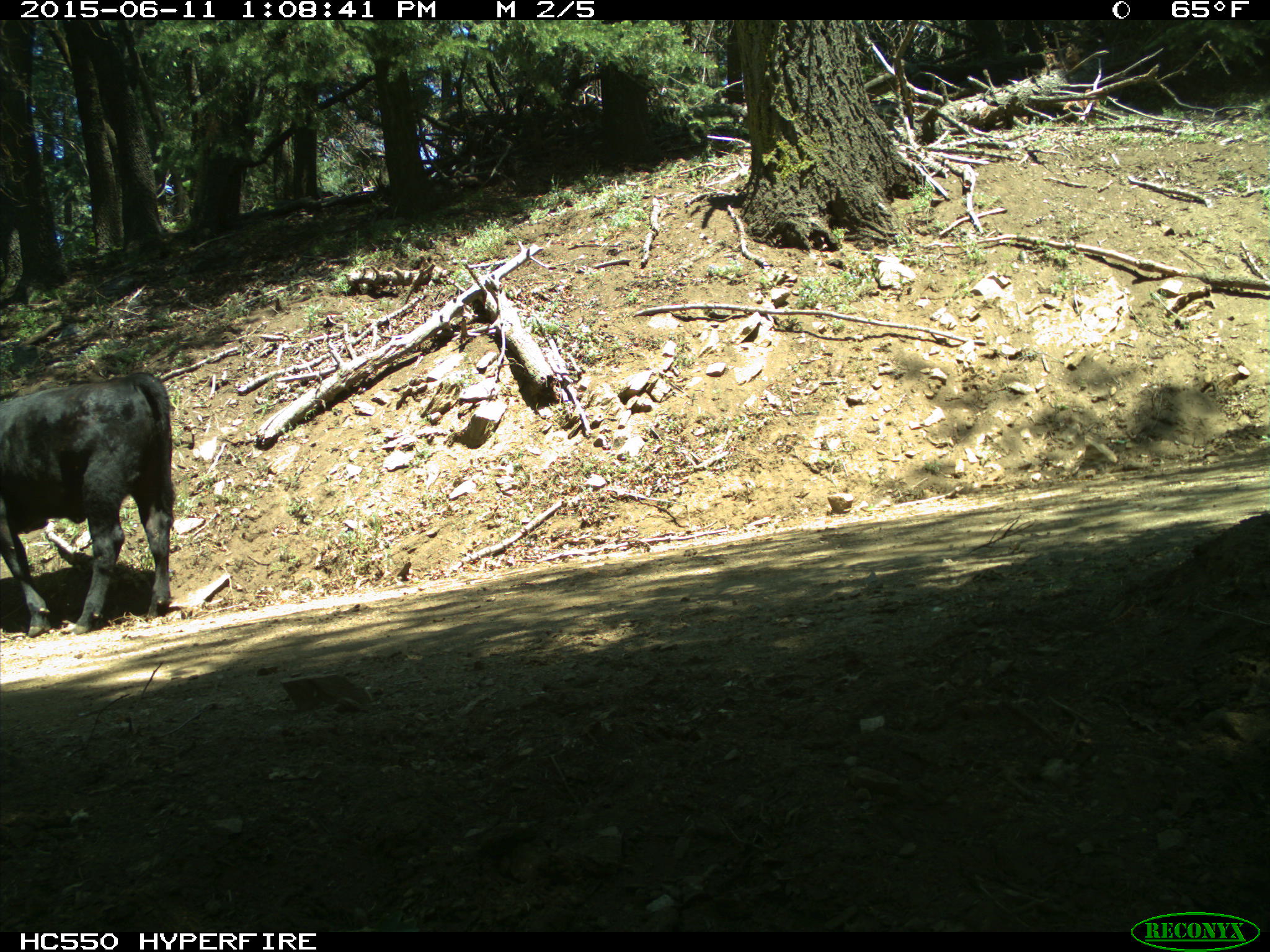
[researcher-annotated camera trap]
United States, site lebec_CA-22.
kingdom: Animalia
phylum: Chordata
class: Mammalia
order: Artiodactyla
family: Bovidae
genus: Bos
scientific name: Bos taurus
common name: domestic cow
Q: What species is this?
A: Bos taurus (domestic cow).